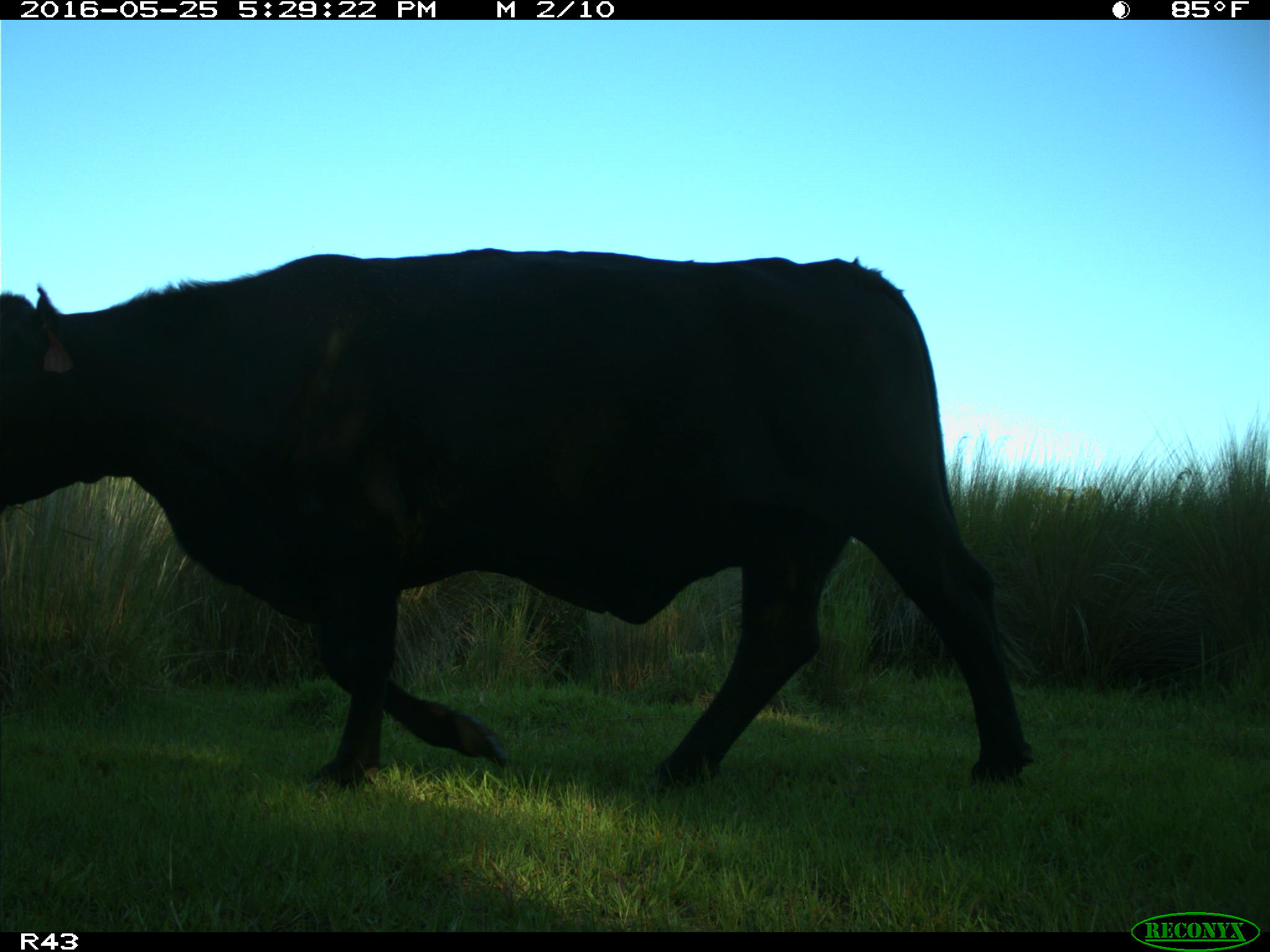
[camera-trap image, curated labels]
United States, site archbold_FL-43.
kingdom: Animalia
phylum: Chordata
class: Mammalia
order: Artiodactyla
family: Bovidae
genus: Bos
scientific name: Bos taurus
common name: domestic cow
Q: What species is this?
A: Bos taurus (domestic cow).